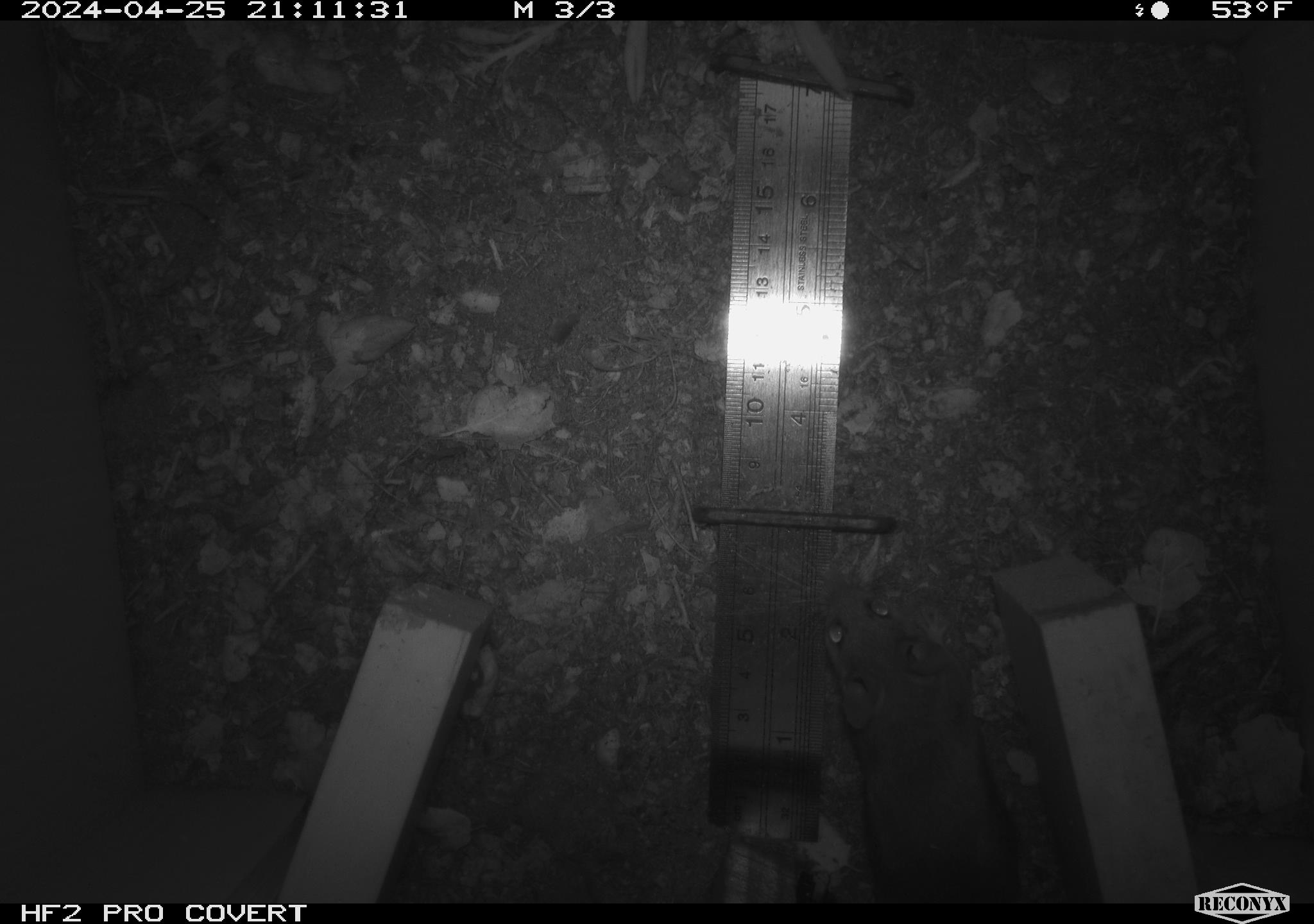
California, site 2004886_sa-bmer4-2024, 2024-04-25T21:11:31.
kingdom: Animalia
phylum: Chordata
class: Mammalia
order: Rodentia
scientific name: Rodentia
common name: mouse species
Mouse species (Rodentia).